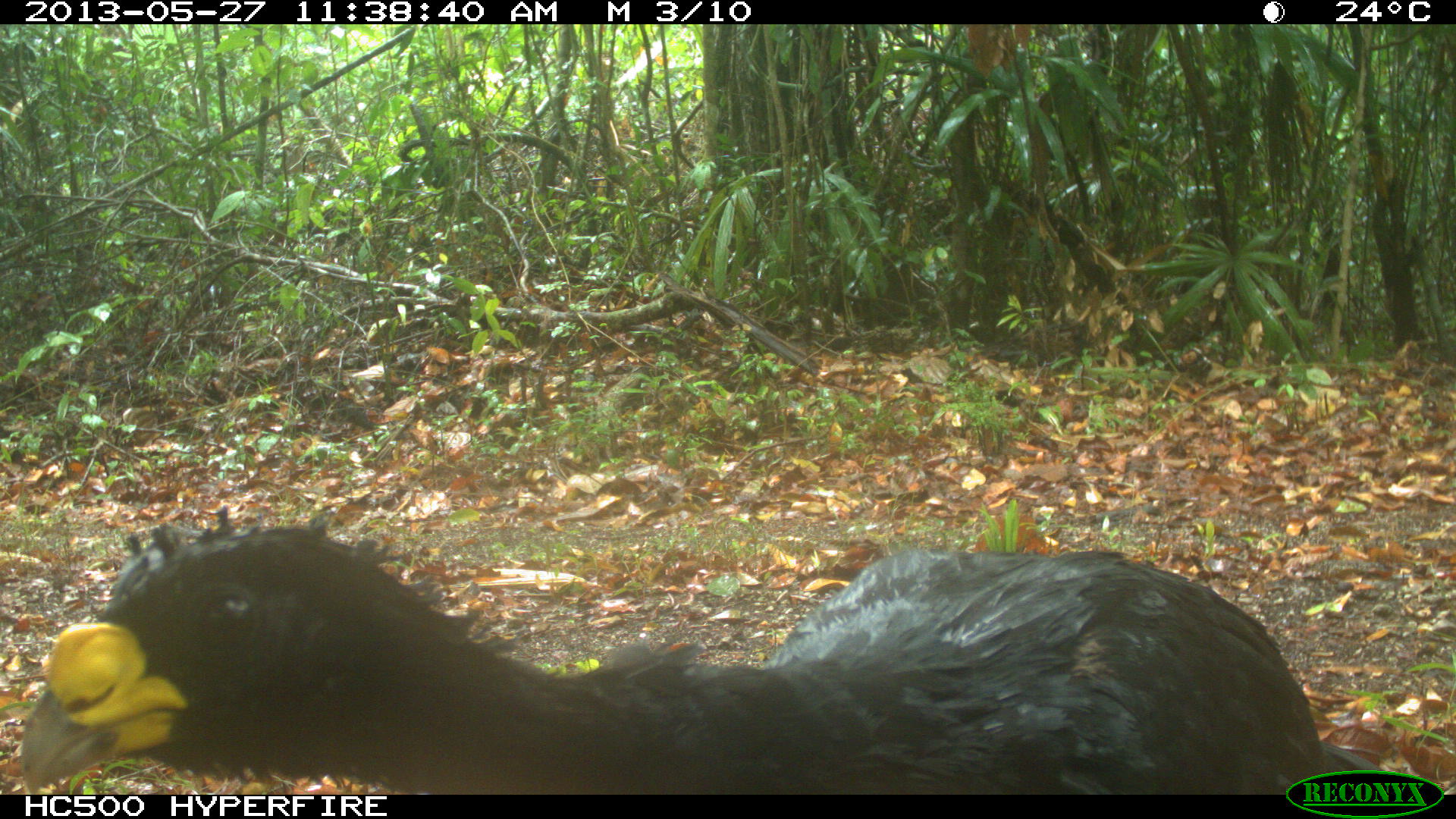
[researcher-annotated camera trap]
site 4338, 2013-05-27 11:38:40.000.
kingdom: Animalia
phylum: Chordata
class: Aves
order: Galliformes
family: Cracidae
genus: Crax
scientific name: Crax rubra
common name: great curassow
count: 1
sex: male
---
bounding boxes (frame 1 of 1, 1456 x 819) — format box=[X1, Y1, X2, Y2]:
crax rubra: box=[18, 504, 1381, 795]